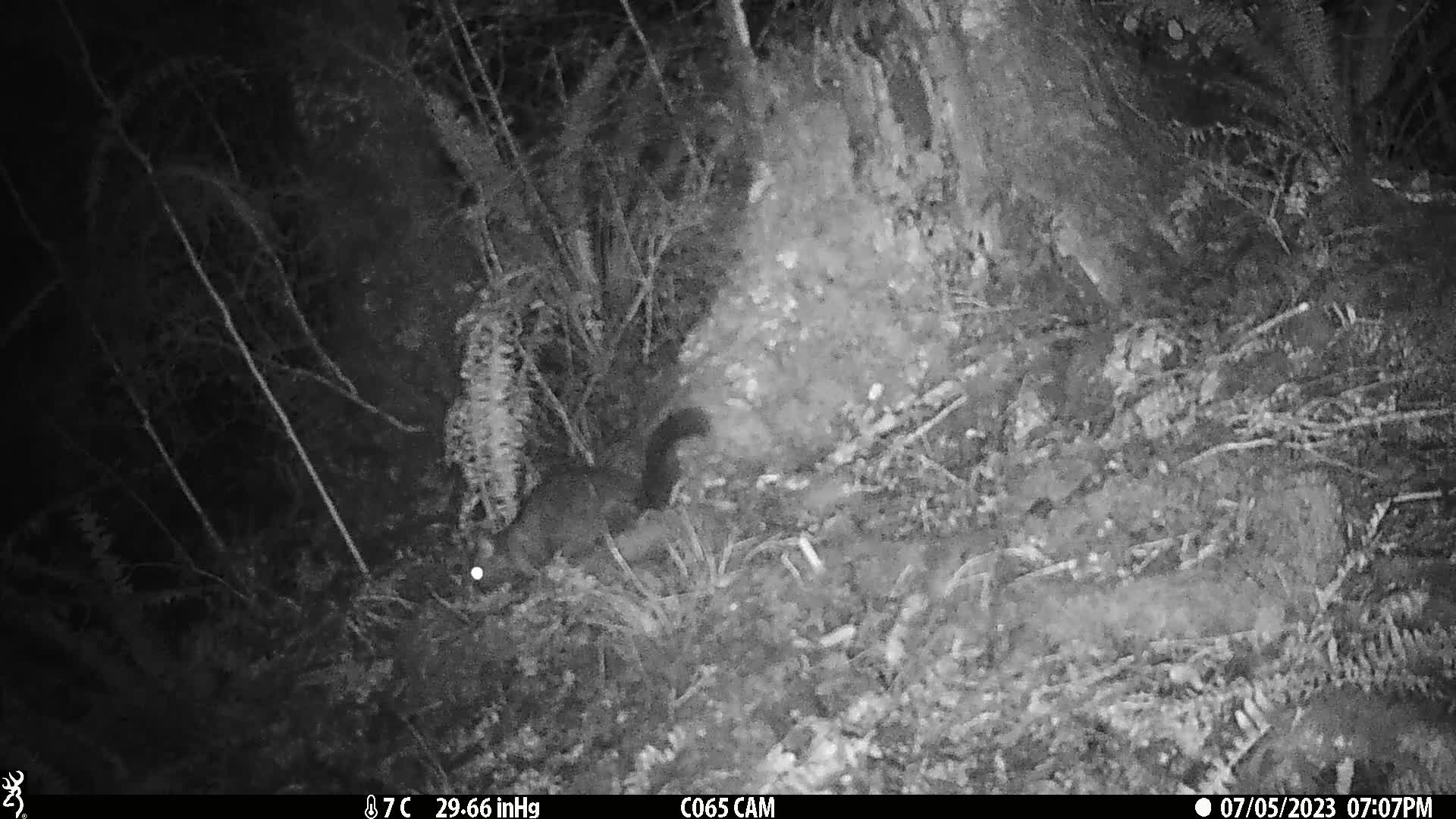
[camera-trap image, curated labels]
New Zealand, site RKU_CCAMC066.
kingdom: Animalia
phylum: Chordata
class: Mammalia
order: Diprotodontia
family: Phalangeridae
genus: Trichosurus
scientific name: Trichosurus vulpecula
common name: common brushtail possum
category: possum